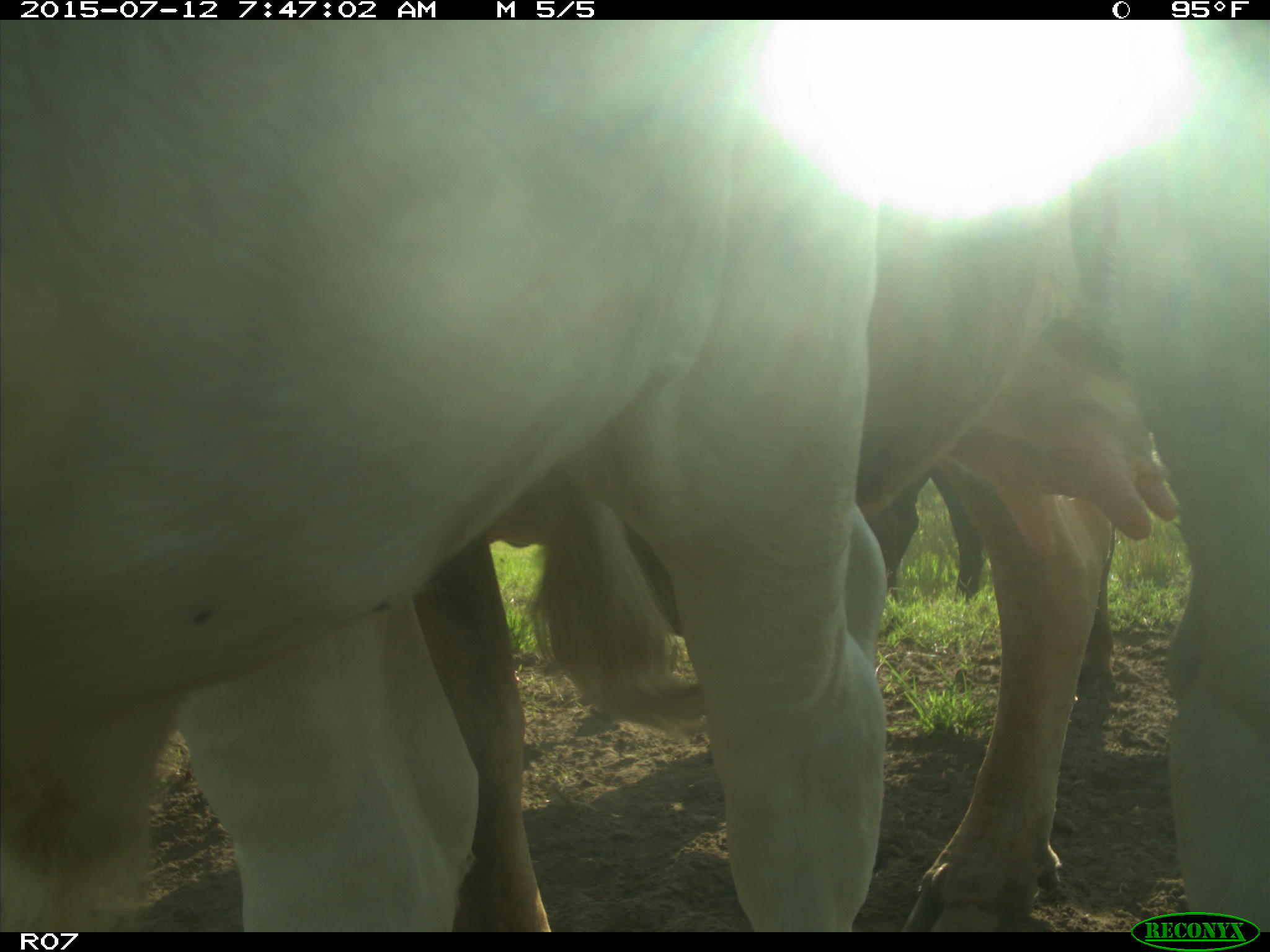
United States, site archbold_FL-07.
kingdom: Animalia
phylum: Chordata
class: Mammalia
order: Artiodactyla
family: Bovidae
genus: Bos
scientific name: Bos taurus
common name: domestic cow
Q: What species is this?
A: Bos taurus (domestic cow).